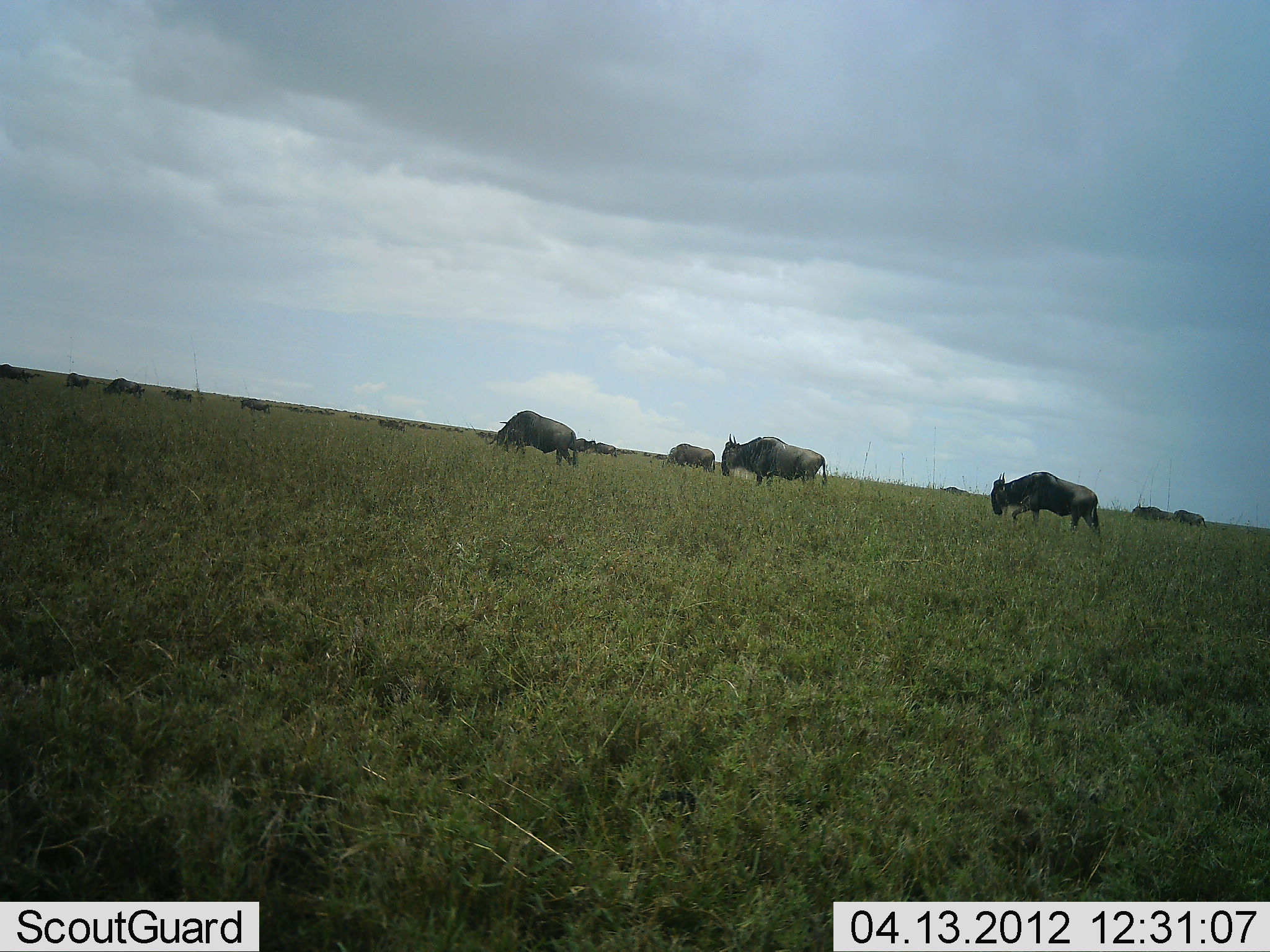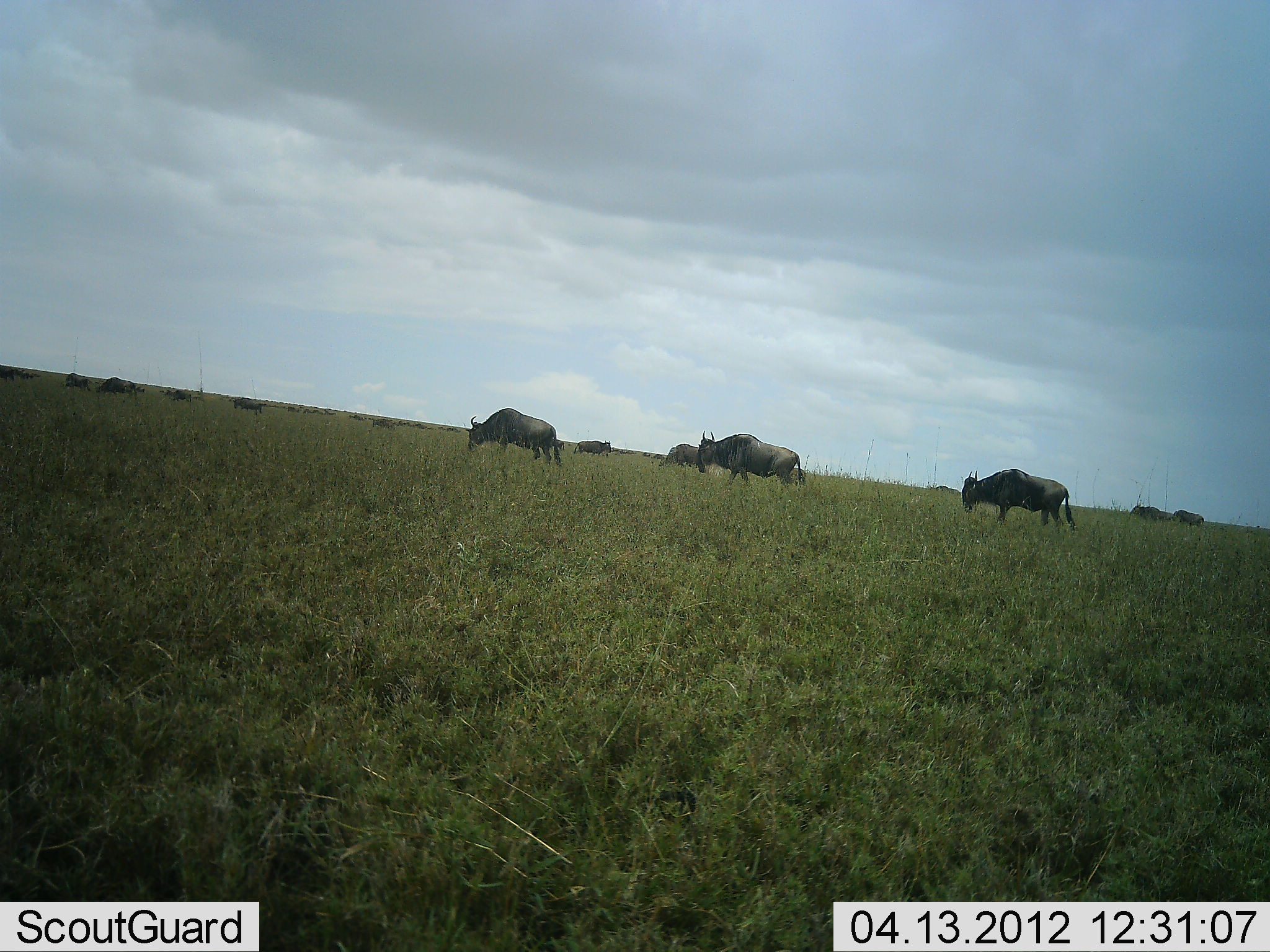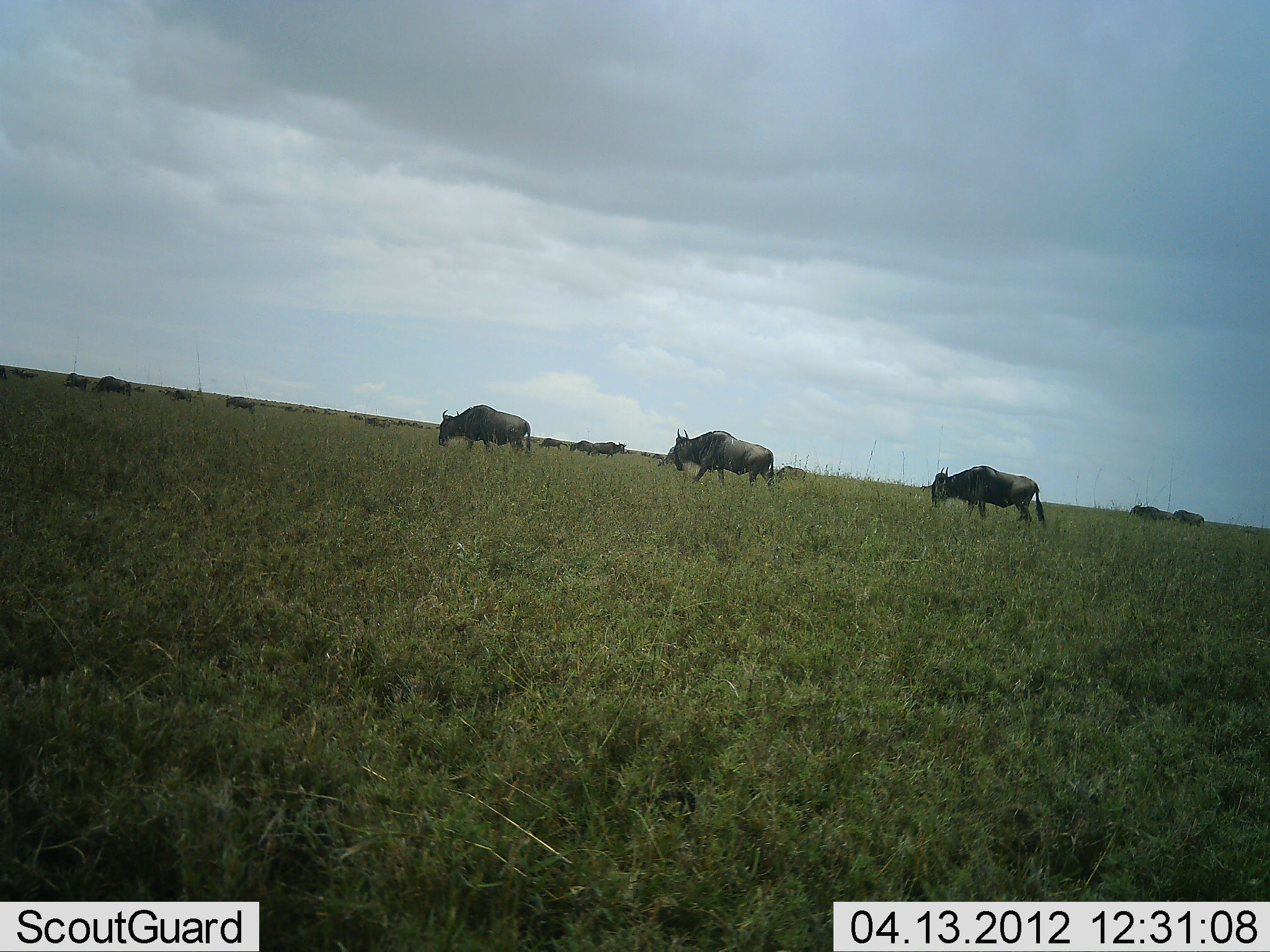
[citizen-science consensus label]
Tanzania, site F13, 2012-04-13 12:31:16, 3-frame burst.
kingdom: Animalia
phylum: Chordata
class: Mammalia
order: Artiodactyla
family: Bovidae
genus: Connochaetes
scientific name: Connochaetes taurinus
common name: blue wildebeest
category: wildebeest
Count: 11-50.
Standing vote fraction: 20%.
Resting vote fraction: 0%.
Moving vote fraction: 96%.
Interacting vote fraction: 0%.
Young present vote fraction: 0%.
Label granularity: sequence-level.